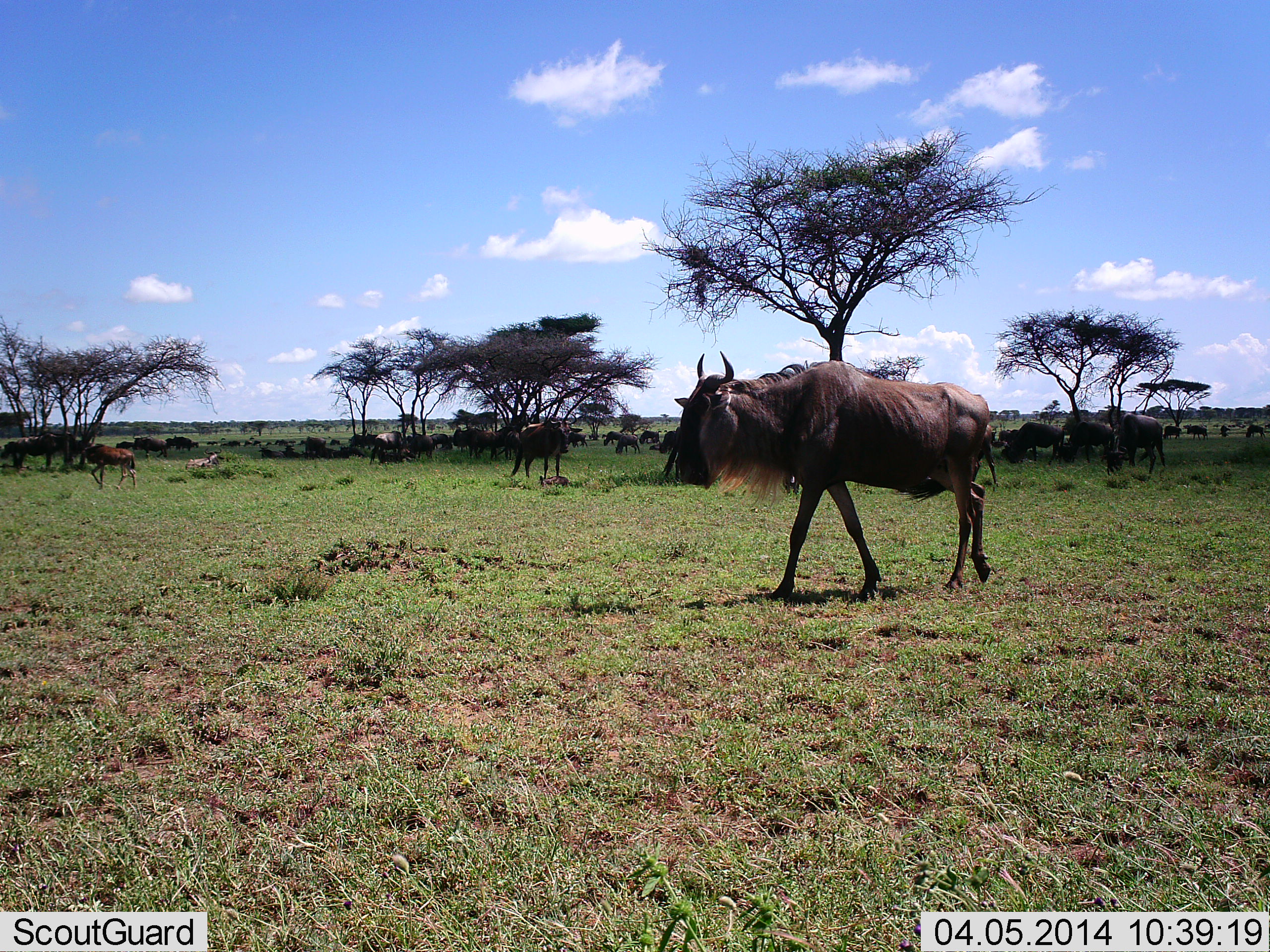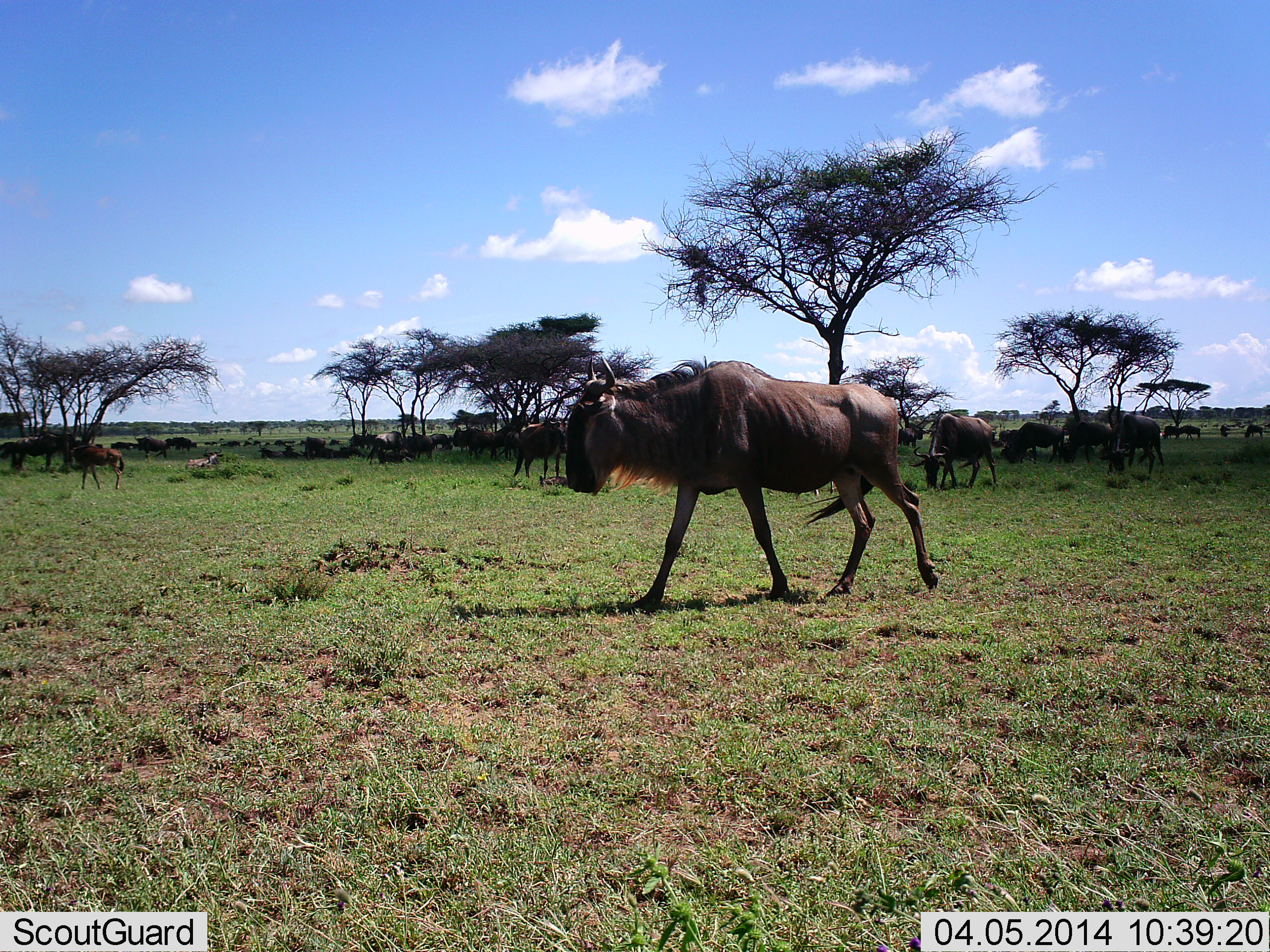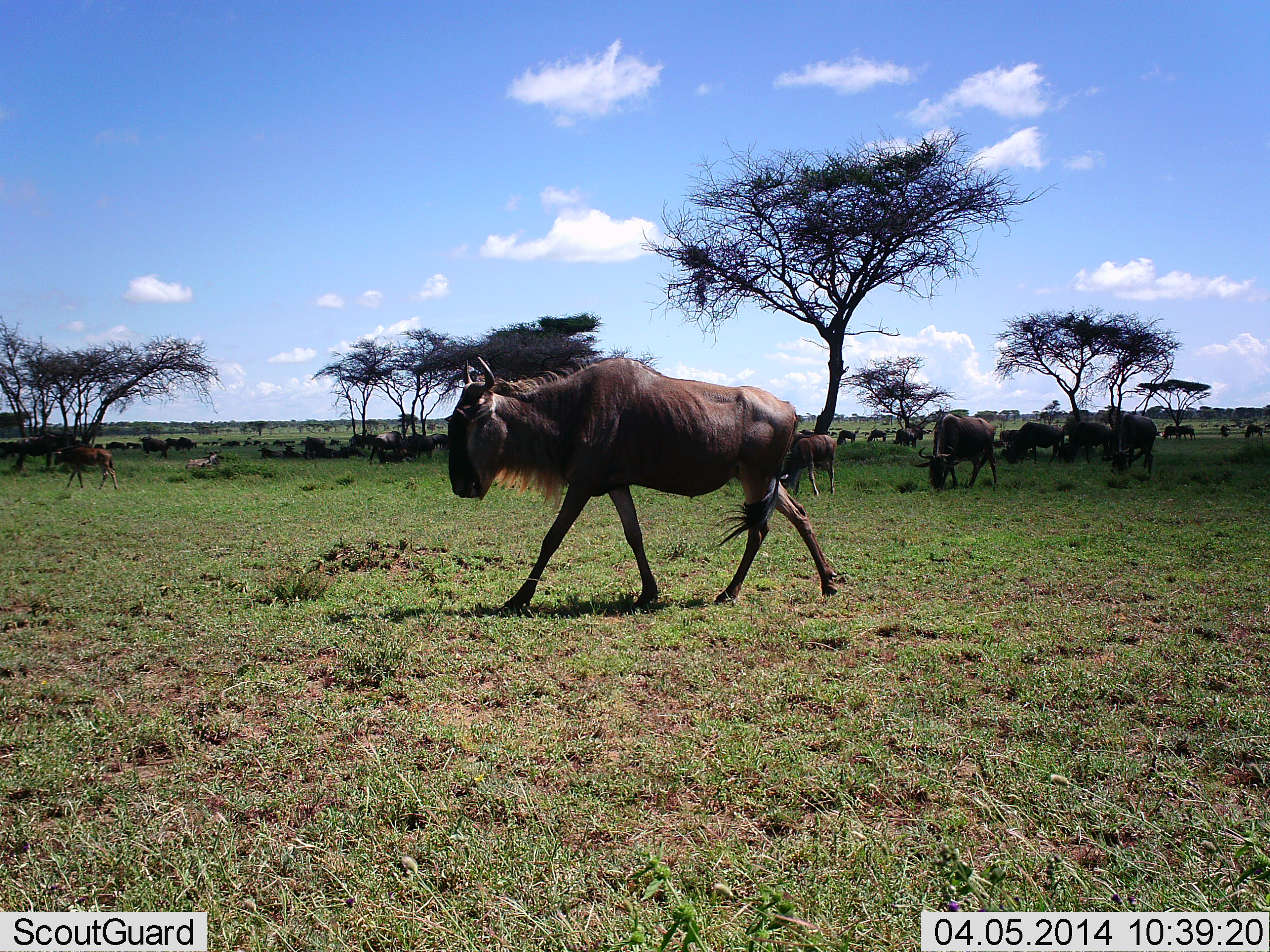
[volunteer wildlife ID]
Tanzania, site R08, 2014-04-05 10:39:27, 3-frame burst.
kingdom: Animalia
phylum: Chordata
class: Mammalia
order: Artiodactyla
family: Bovidae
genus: Connochaetes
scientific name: Connochaetes taurinus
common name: blue wildebeest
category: wildebeest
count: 11-50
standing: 50%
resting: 20%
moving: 60%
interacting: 0%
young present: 10%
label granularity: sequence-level